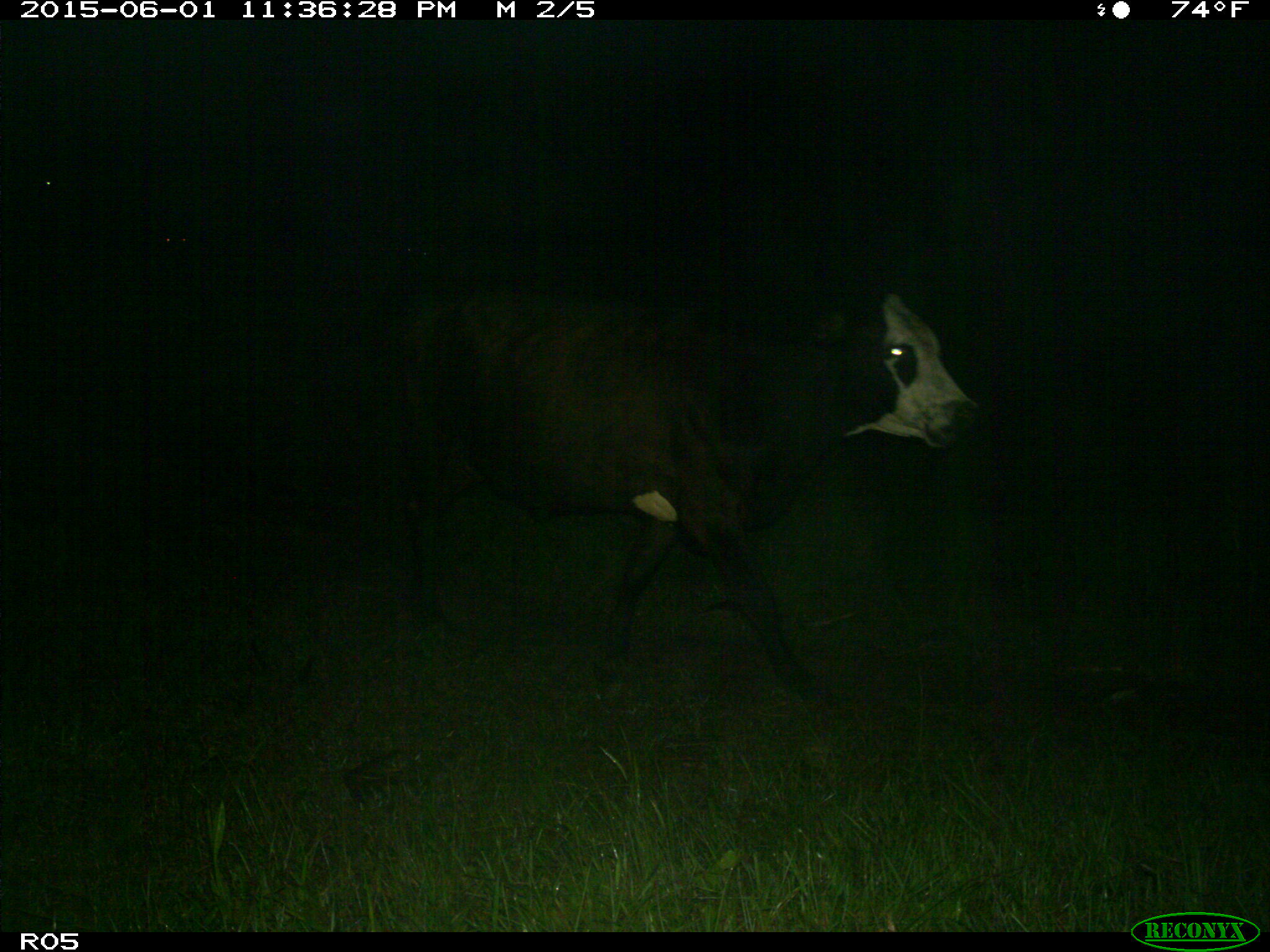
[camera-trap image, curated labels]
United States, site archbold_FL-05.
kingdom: Animalia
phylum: Chordata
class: Mammalia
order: Artiodactyla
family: Bovidae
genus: Bos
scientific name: Bos taurus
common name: domestic cow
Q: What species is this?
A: Bos taurus (domestic cow).